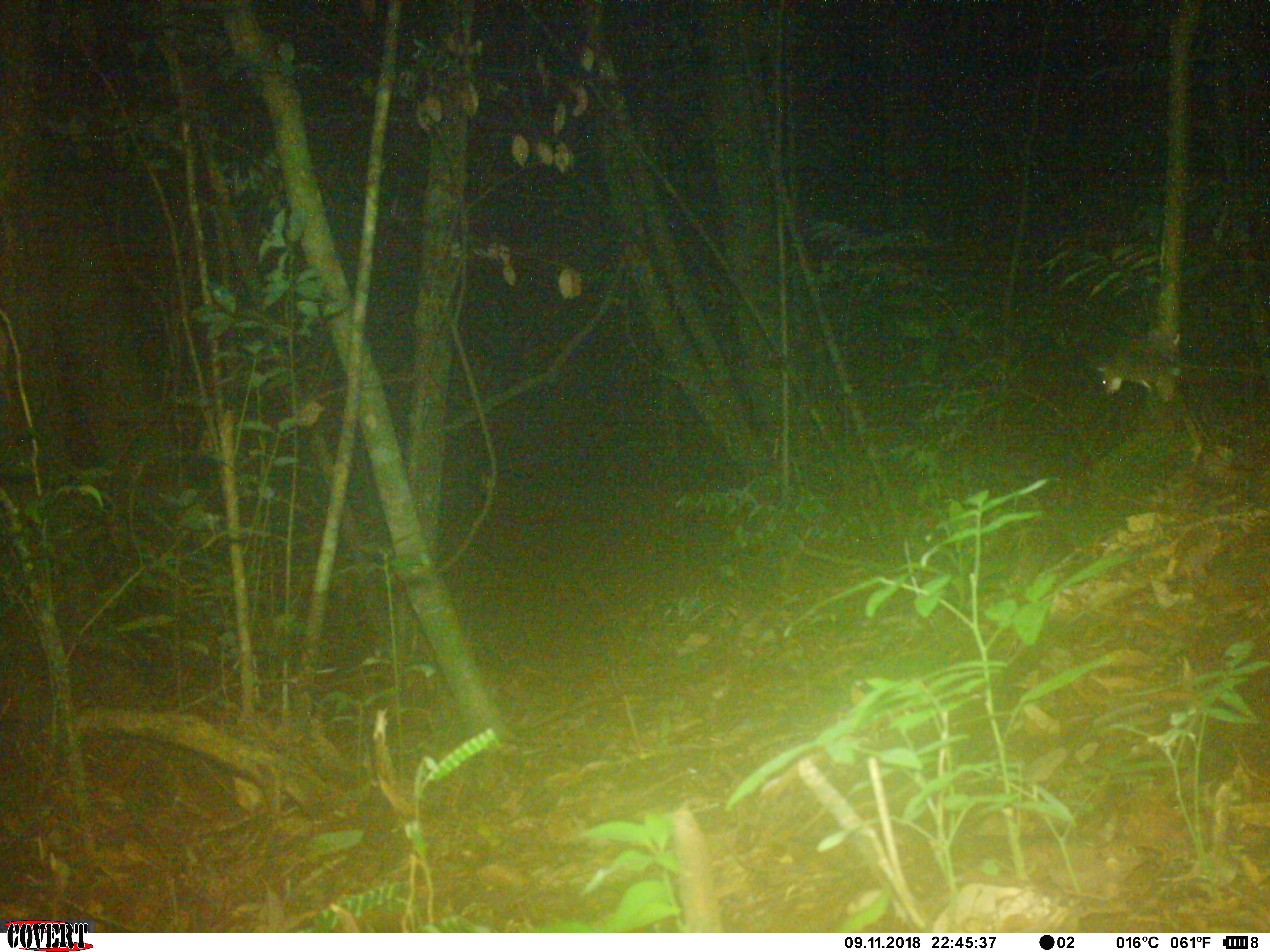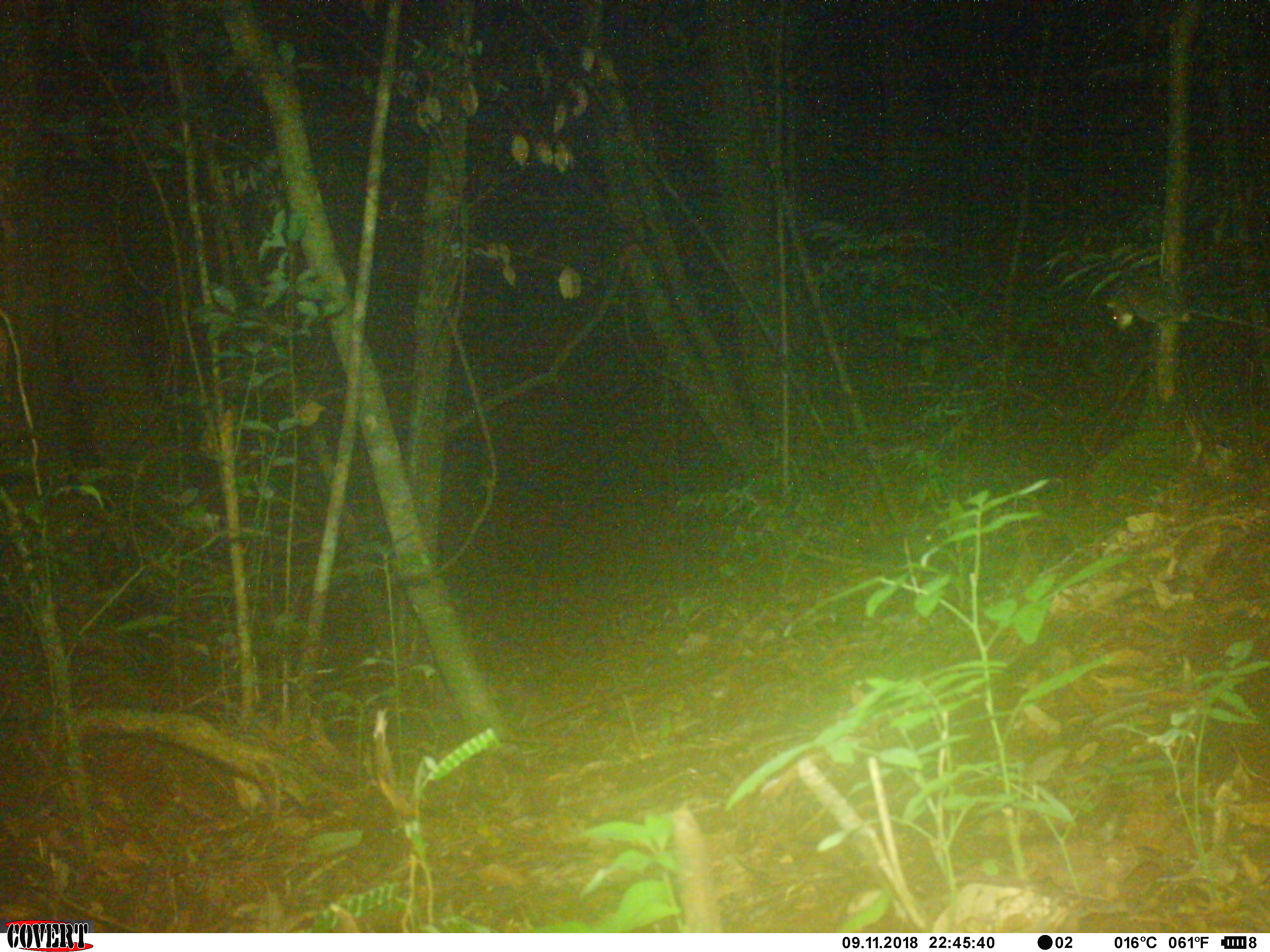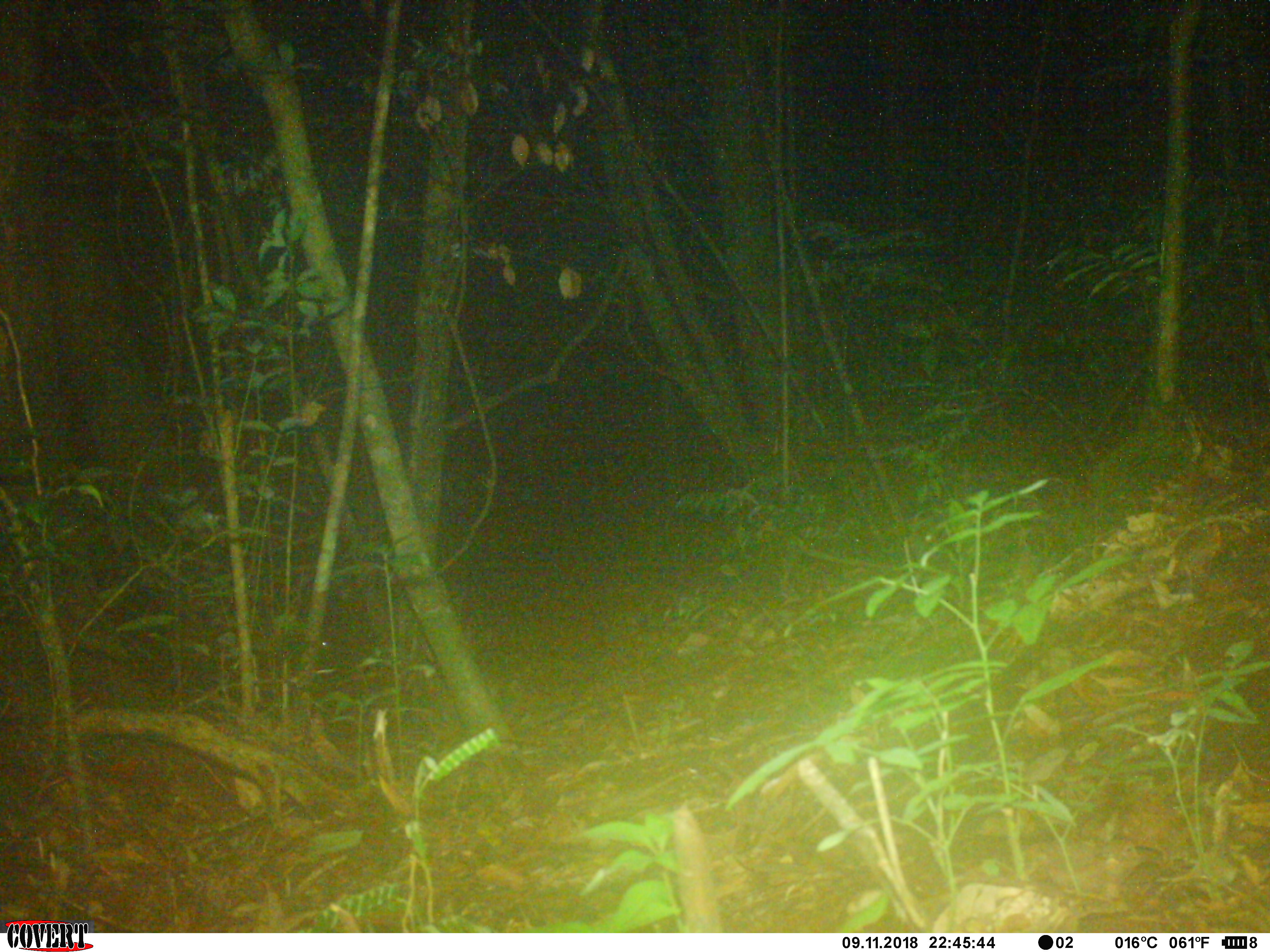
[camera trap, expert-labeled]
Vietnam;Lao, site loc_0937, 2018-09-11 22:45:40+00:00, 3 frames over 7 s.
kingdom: Animalia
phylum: Chordata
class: Mammalia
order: Rodentia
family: Muridae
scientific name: Muridae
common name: old-world mice and rats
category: unidentified murid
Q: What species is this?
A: Unidentified murid (old-world mice and rats) (Muridae).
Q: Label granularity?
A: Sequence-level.